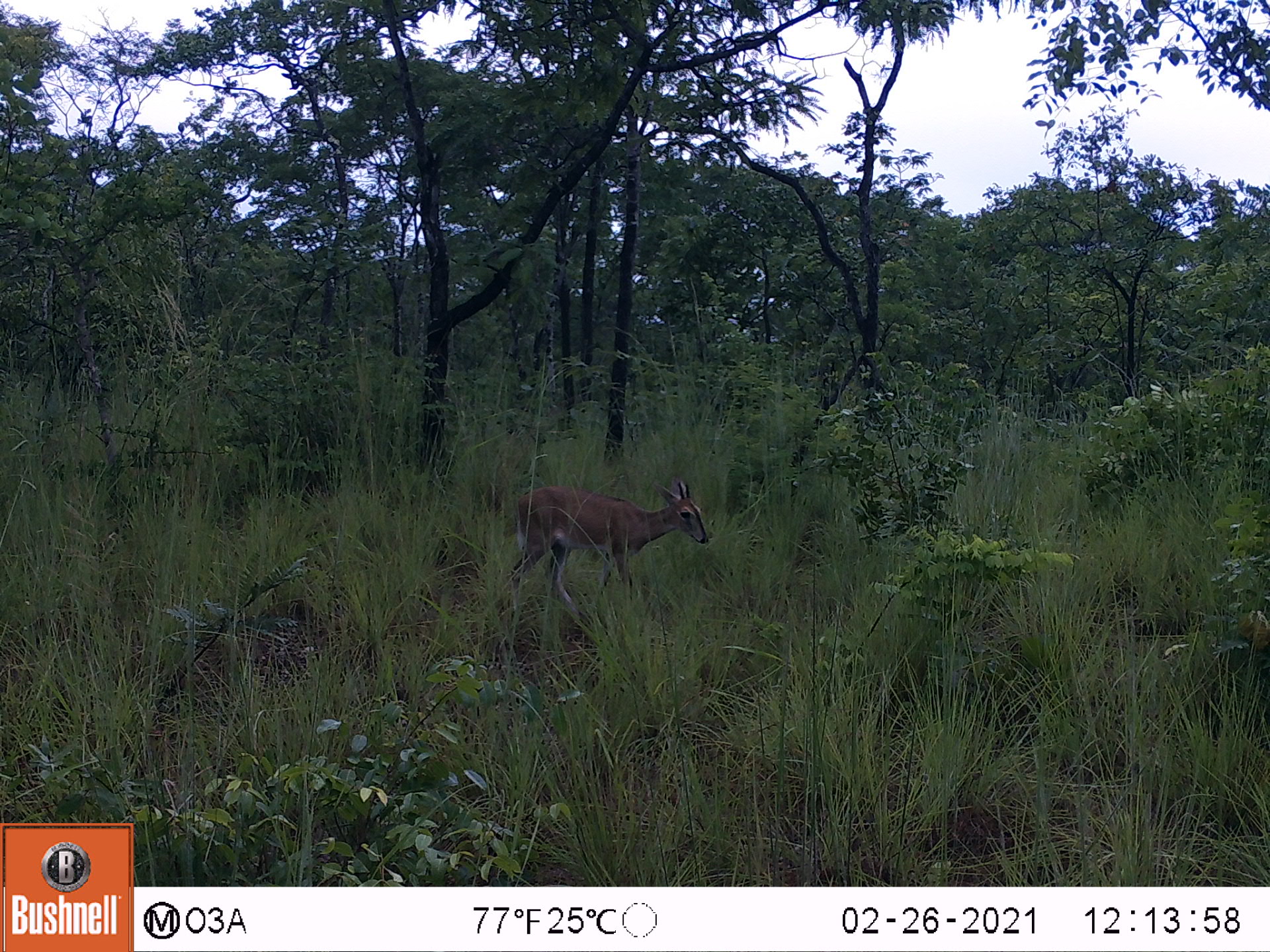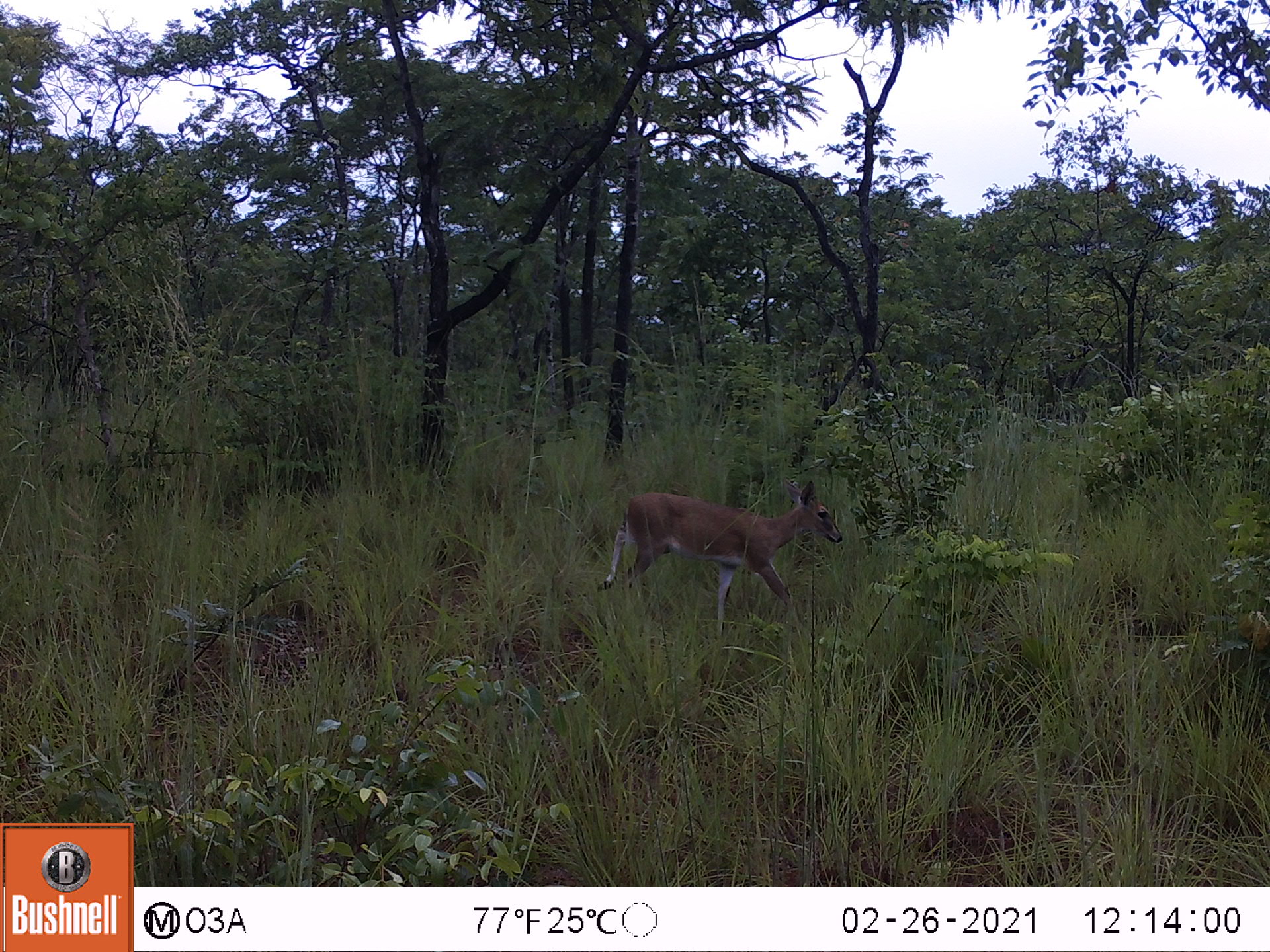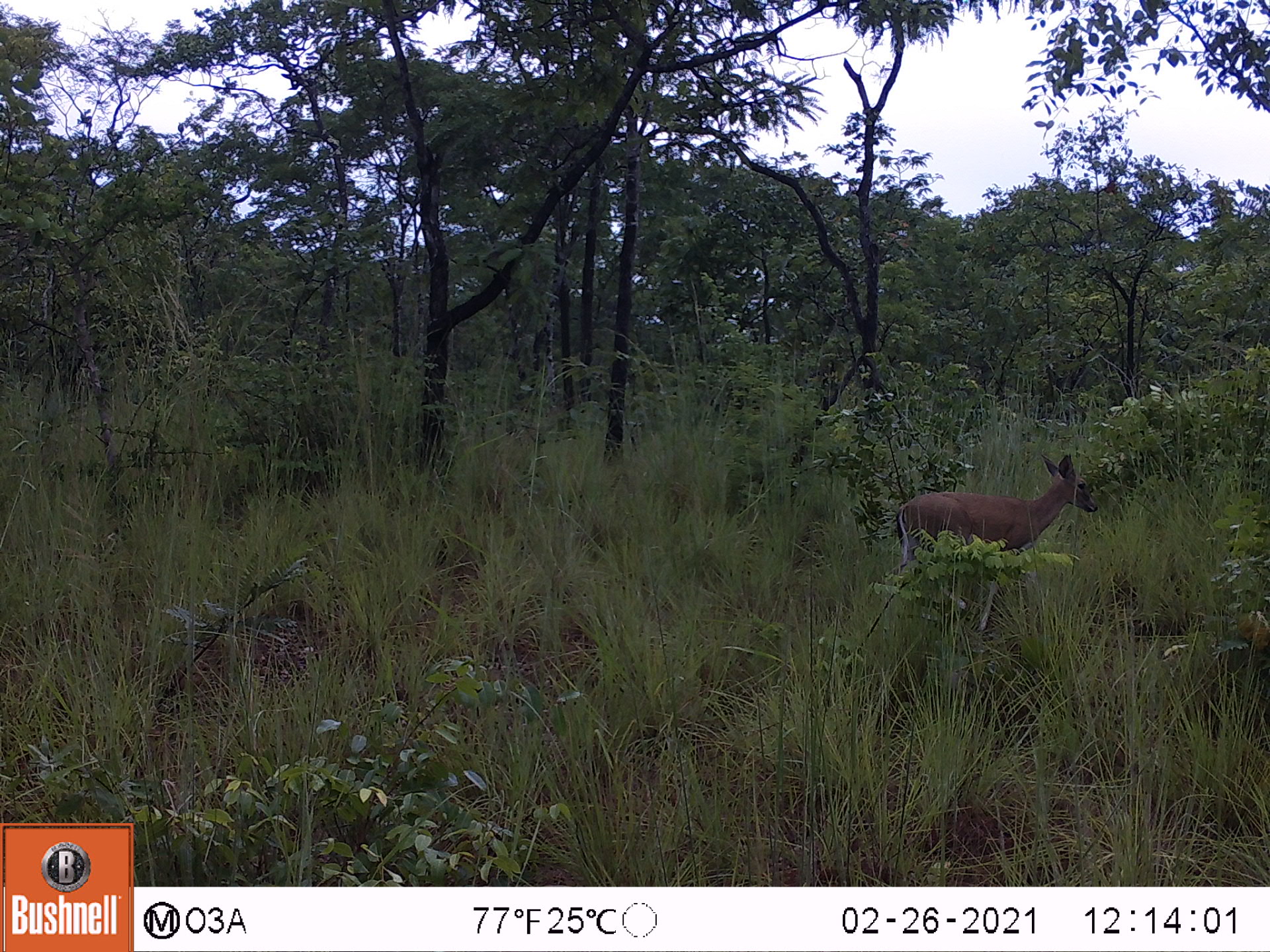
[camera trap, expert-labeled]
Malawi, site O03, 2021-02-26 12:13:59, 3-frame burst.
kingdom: Animalia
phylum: Chordata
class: Mammalia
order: Artiodactyla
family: Bovidae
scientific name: Antilopinae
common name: small antelope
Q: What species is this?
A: Small antelope (Antilopinae).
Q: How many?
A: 1.